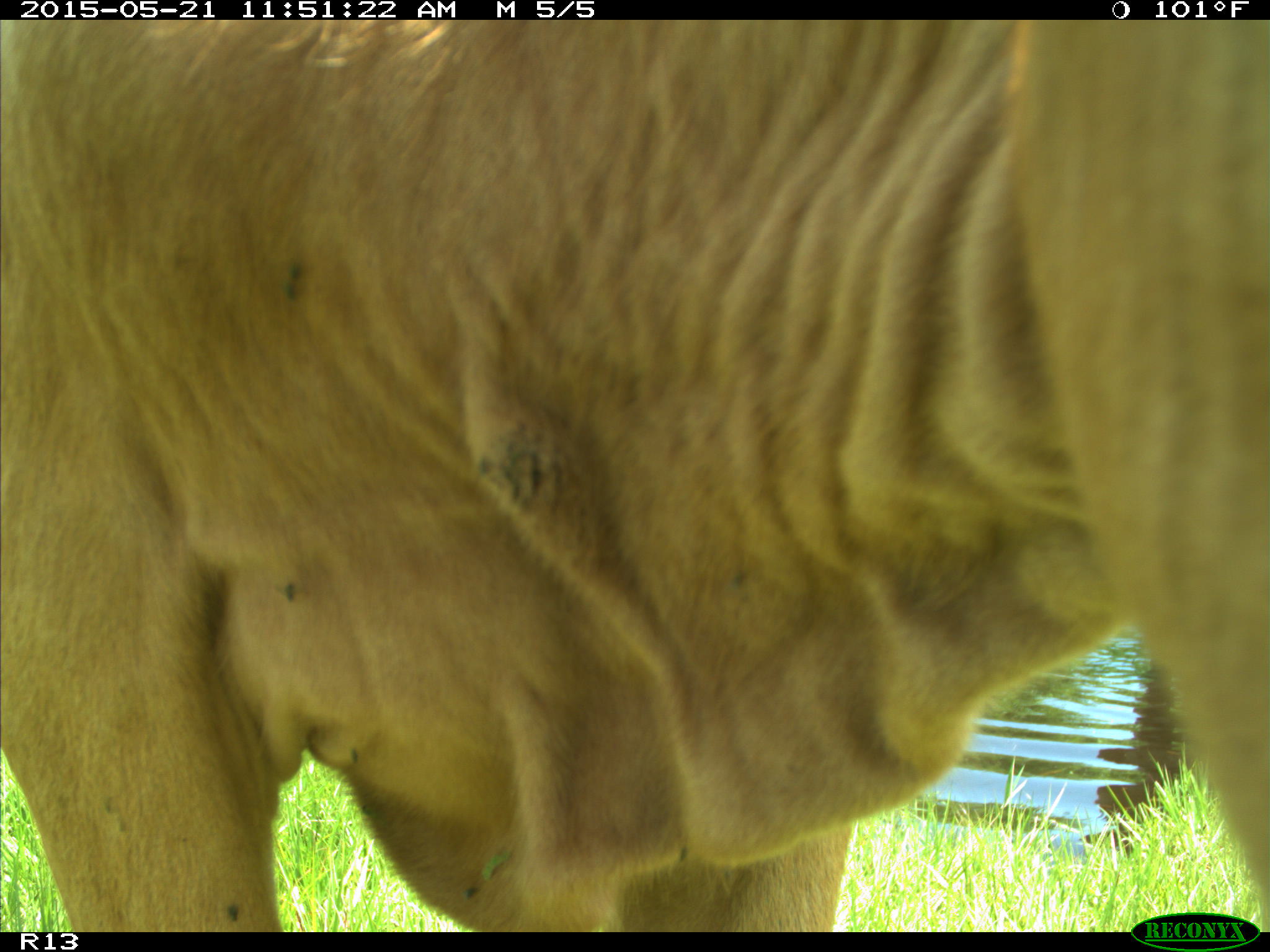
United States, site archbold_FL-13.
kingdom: Animalia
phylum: Chordata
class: Mammalia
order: Artiodactyla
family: Bovidae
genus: Bos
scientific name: Bos taurus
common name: domestic cow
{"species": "Bos taurus (domestic cow)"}